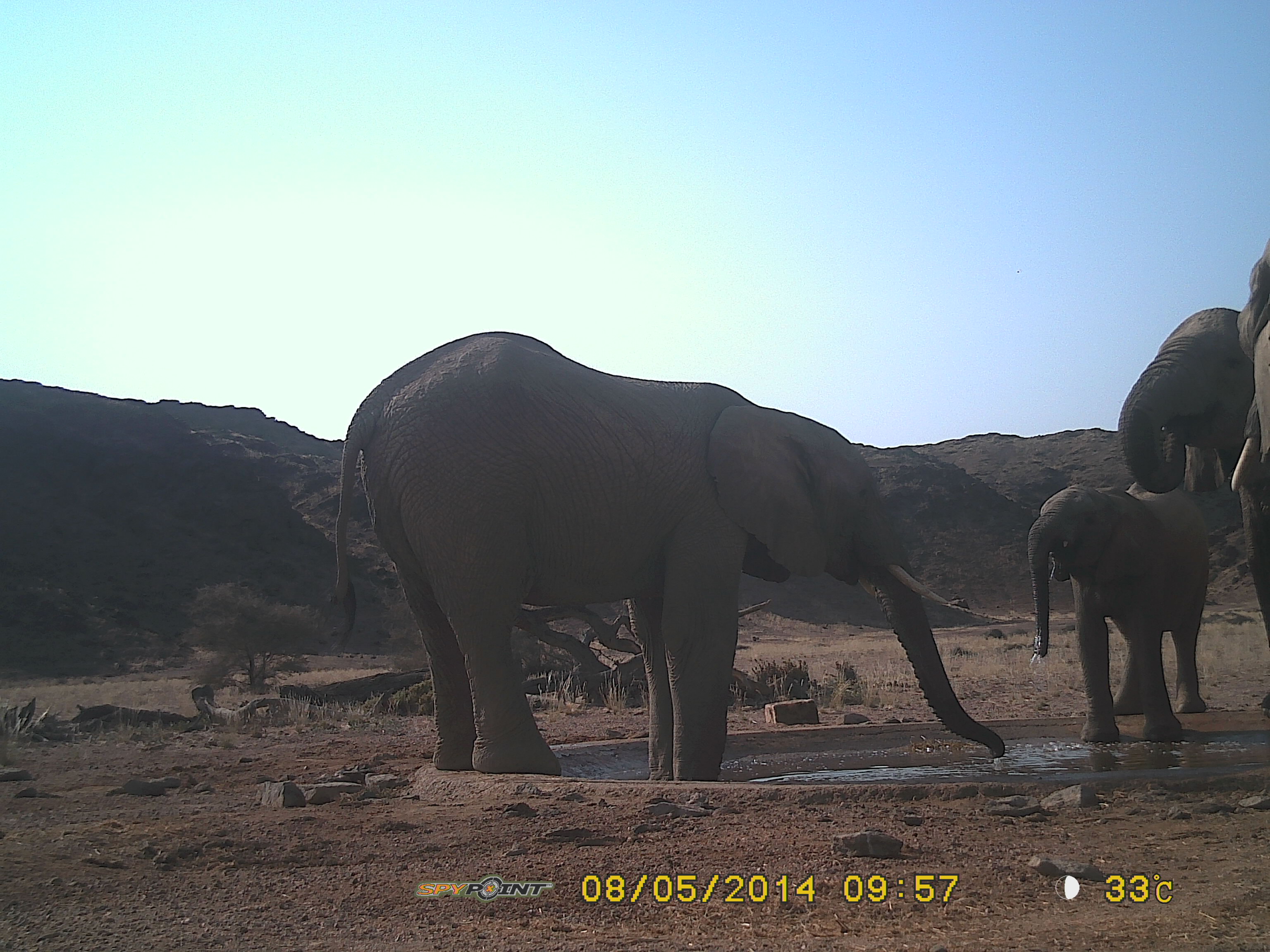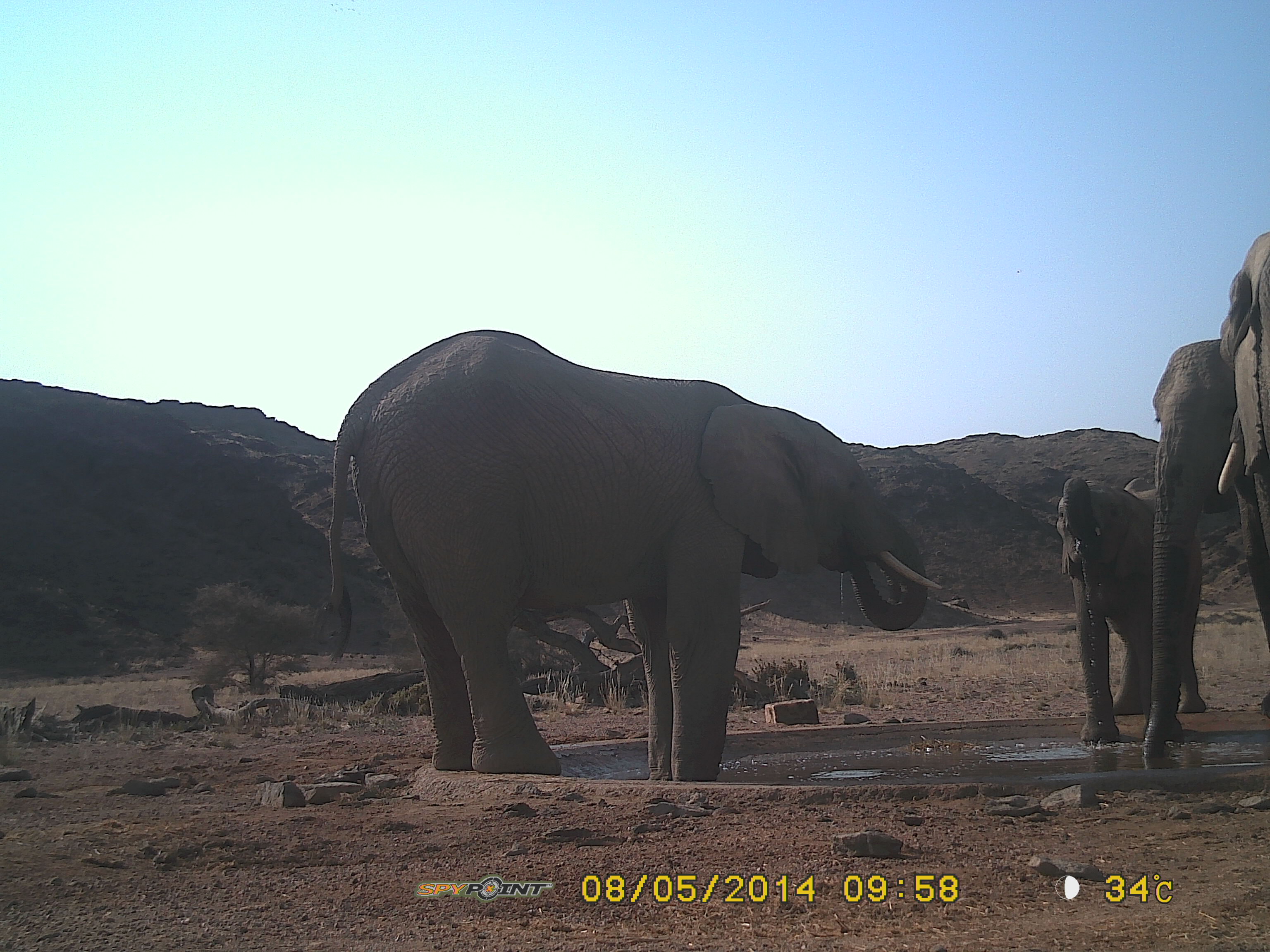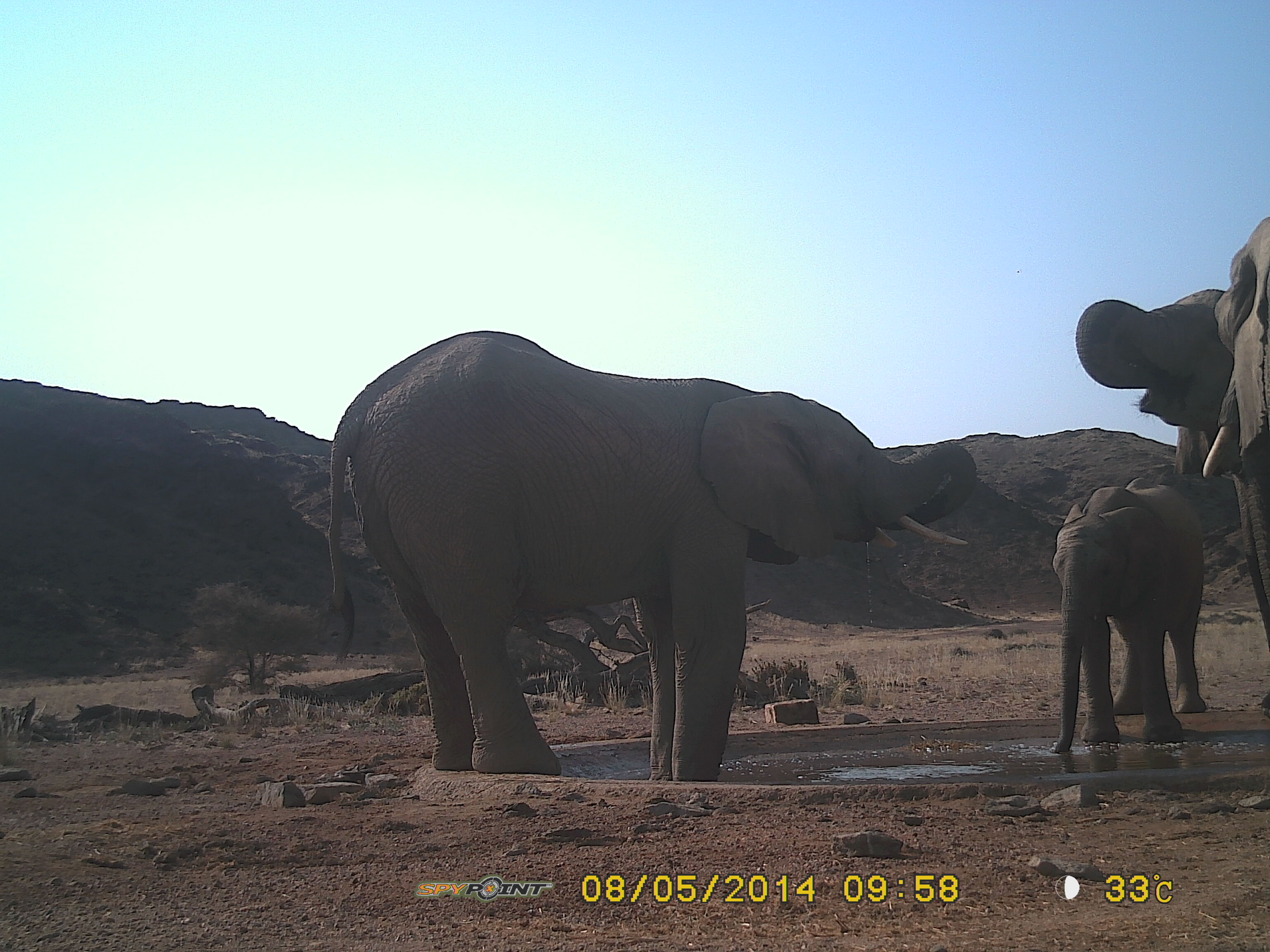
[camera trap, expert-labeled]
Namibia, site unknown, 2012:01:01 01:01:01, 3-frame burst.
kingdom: Animalia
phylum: Chordata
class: Mammalia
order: Proboscidea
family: Elephantidae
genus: Loxodonta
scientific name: Loxodonta africana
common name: african elephant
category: loxodanta africana